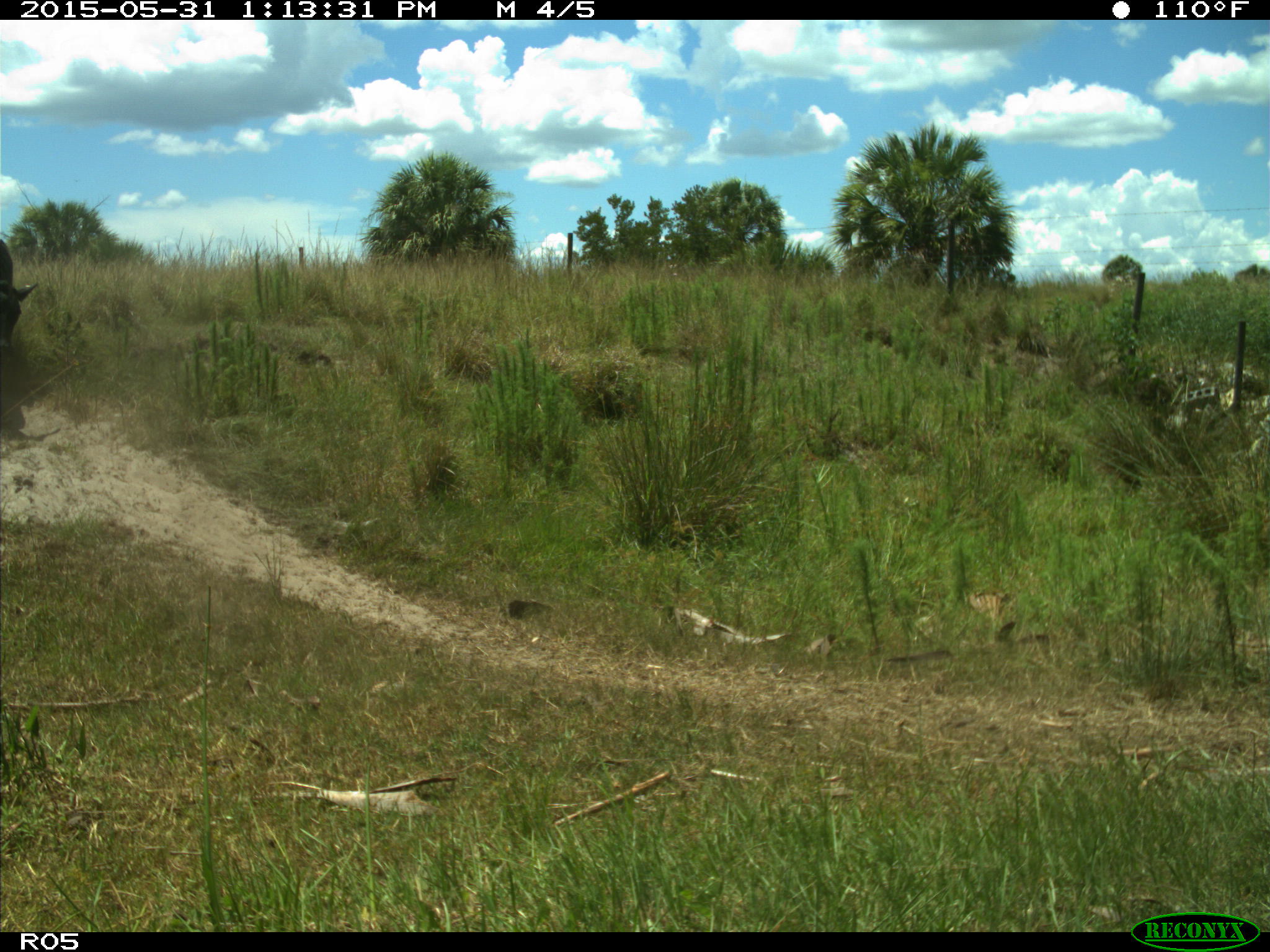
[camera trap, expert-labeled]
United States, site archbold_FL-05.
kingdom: Animalia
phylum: Chordata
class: Mammalia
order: Artiodactyla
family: Bovidae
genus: Bos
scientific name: Bos taurus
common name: domestic cow